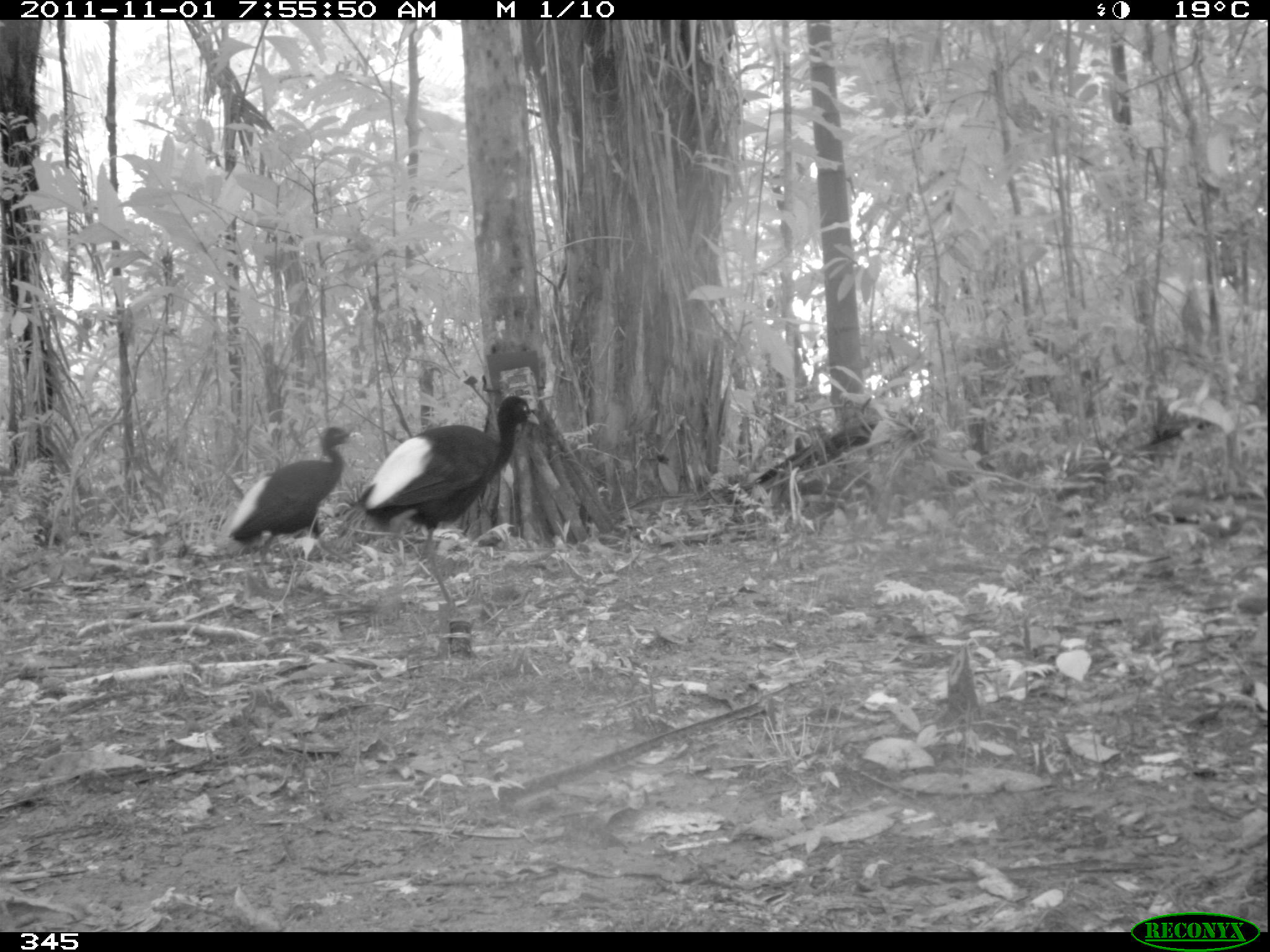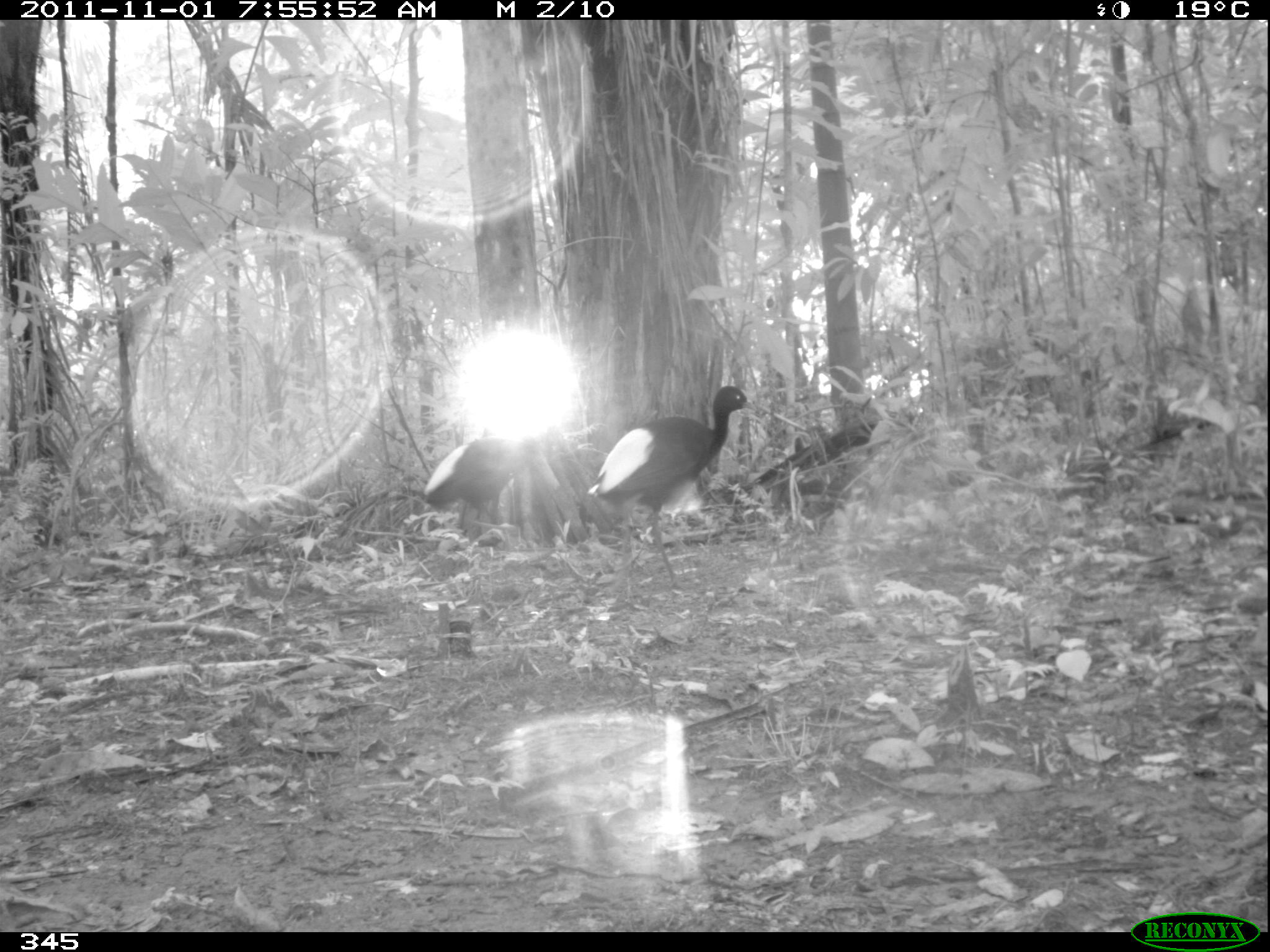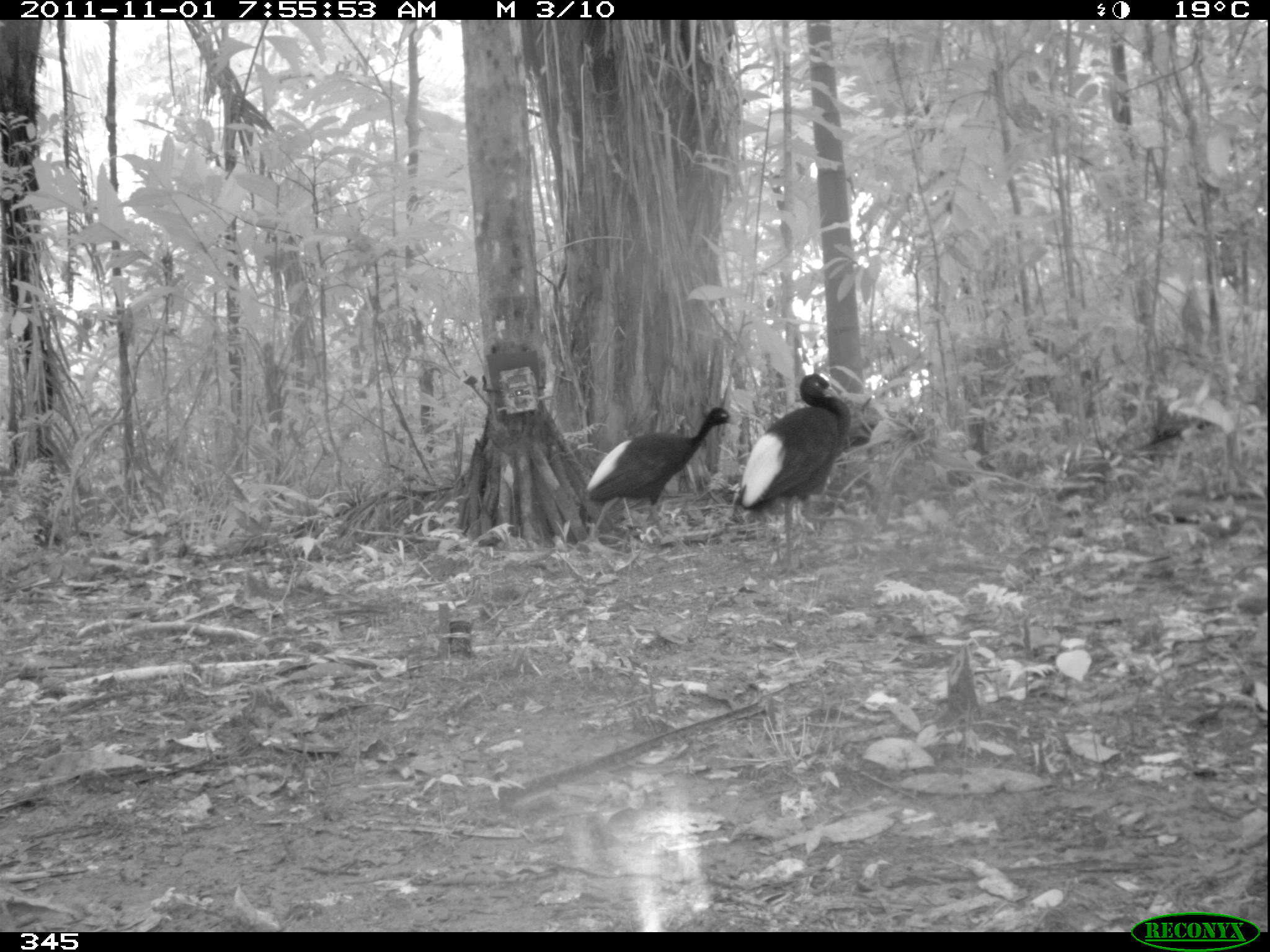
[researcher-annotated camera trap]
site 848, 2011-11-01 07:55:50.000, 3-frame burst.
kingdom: Animalia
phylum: Chordata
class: Aves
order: Gruiformes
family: Psophiidae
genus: Psophia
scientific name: Psophia leucoptera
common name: pale-winged trumpeter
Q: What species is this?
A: Psophia leucoptera (pale-winged trumpeter).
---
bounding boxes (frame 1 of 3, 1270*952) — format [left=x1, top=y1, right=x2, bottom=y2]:
psophia leucoptera: [left=357, top=393, right=540, bottom=616]; [left=222, top=424, right=361, bottom=571]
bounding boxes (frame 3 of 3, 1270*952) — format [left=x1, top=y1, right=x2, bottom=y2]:
psophia leucoptera: [left=736, top=372, right=852, bottom=583]; [left=585, top=405, right=737, bottom=536]